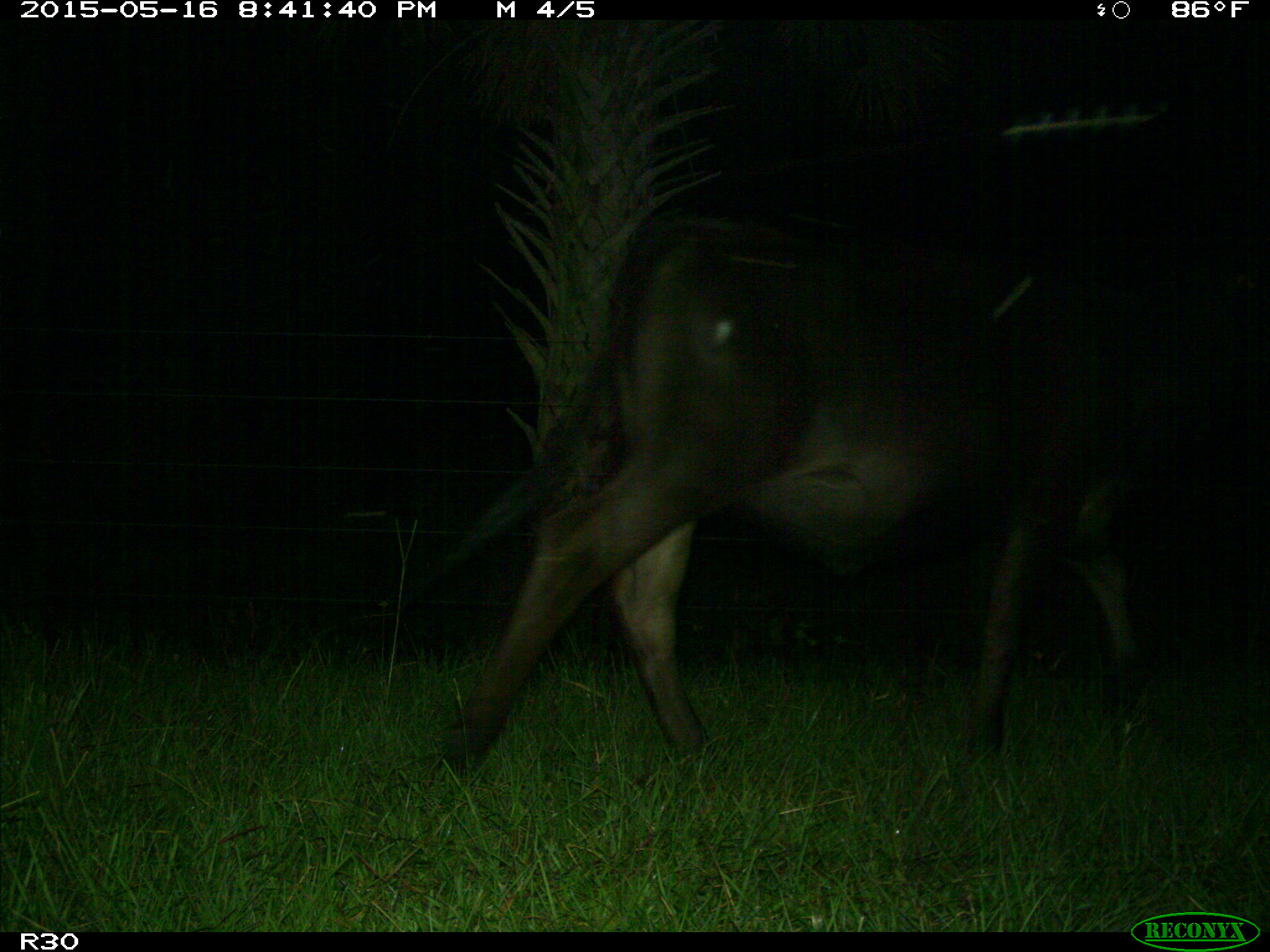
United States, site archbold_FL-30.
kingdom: Animalia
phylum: Chordata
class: Mammalia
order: Artiodactyla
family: Bovidae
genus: Bos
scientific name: Bos taurus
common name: domestic cow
Bos taurus (domestic cow).